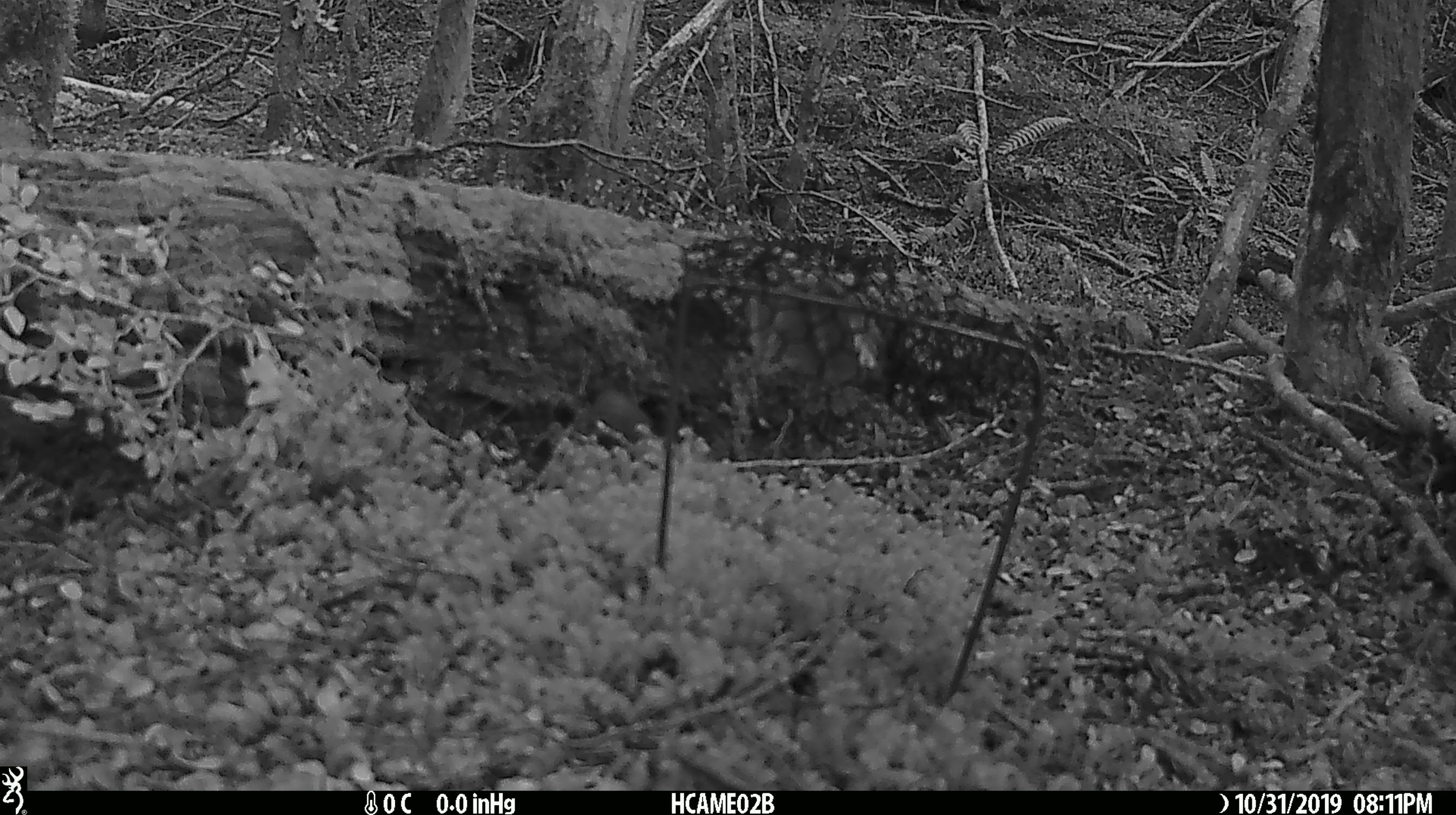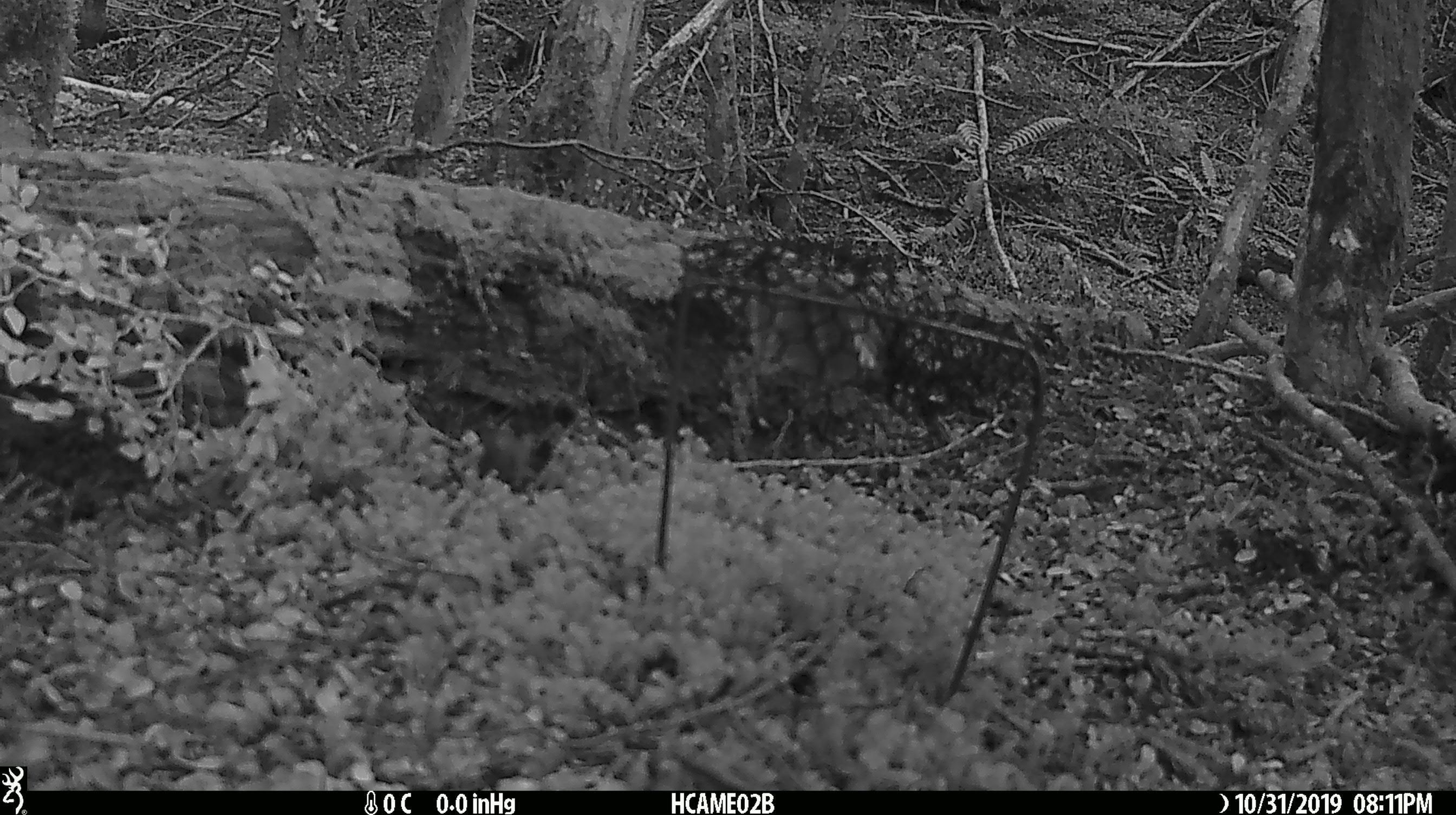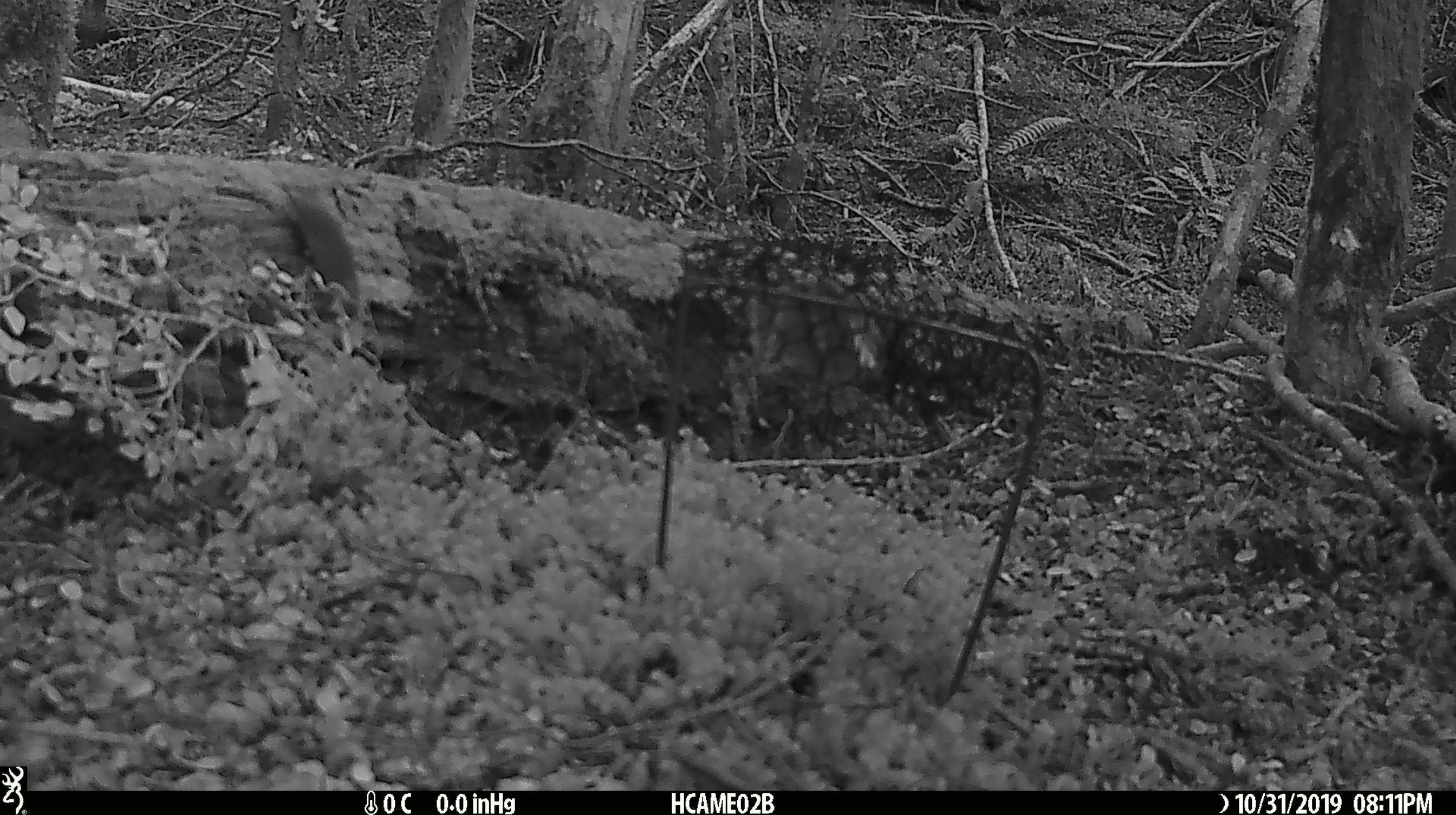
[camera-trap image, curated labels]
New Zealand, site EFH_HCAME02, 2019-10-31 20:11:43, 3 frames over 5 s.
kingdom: Animalia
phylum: Chordata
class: Mammalia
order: Rodentia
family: Muridae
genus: Mus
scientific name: Mus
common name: mouse